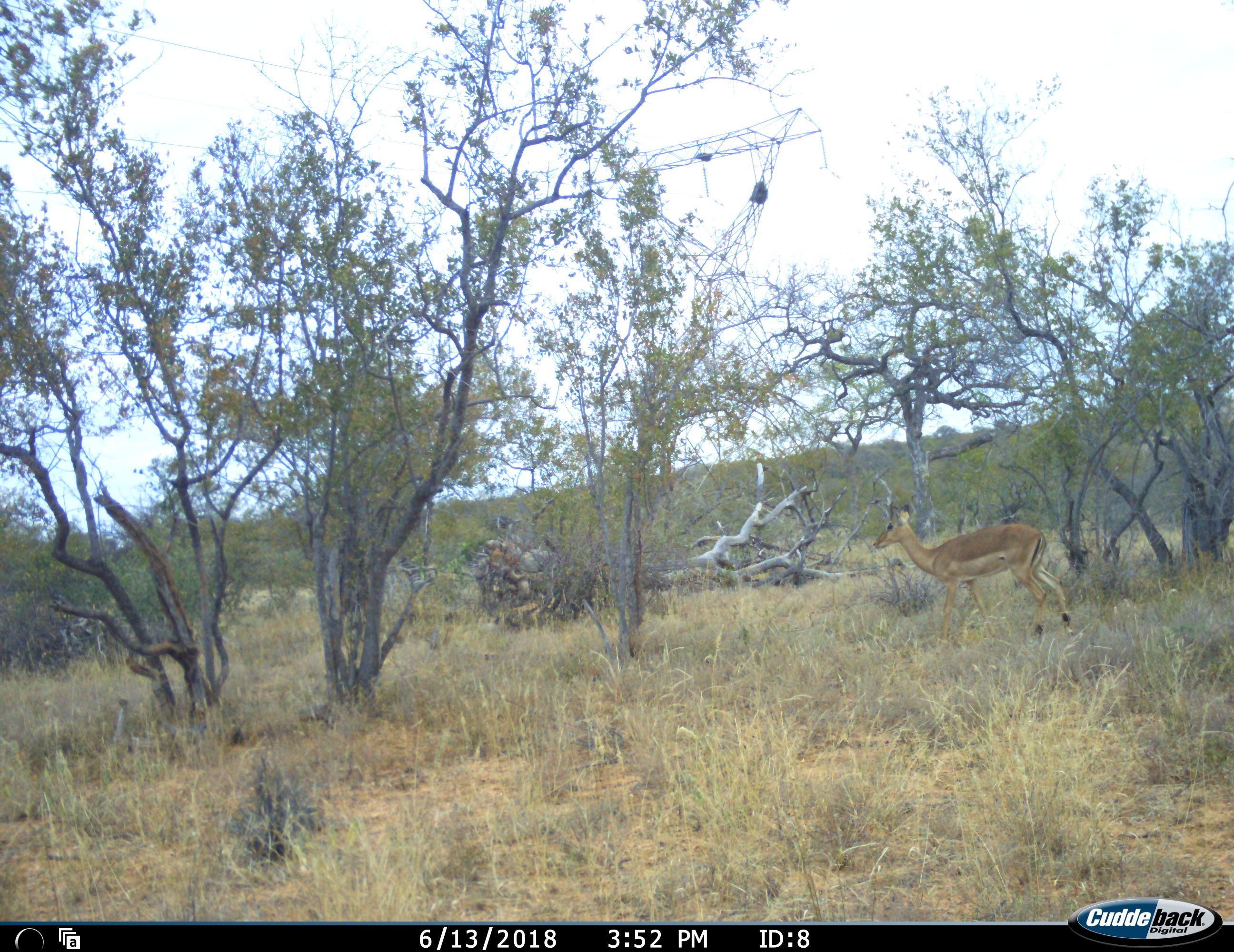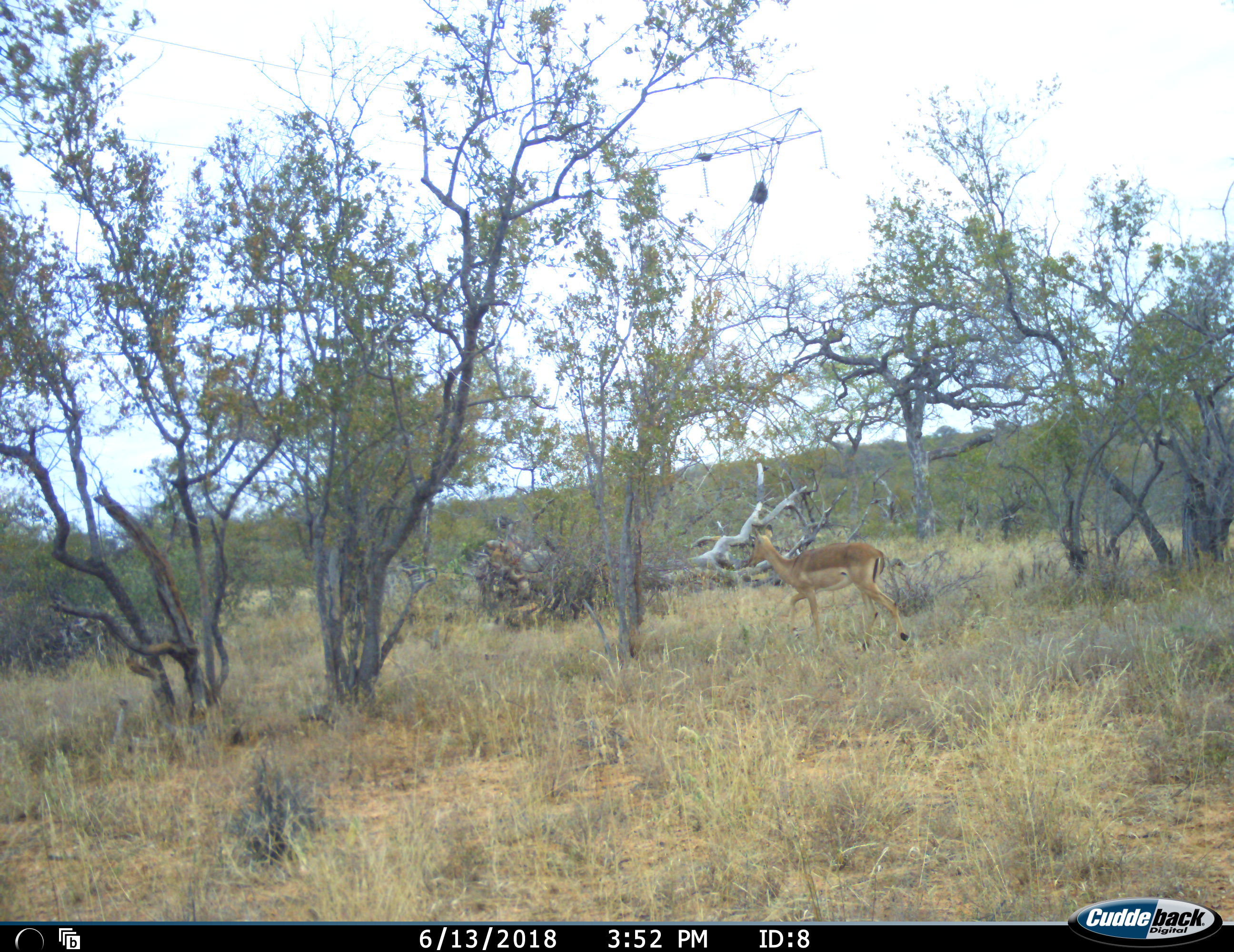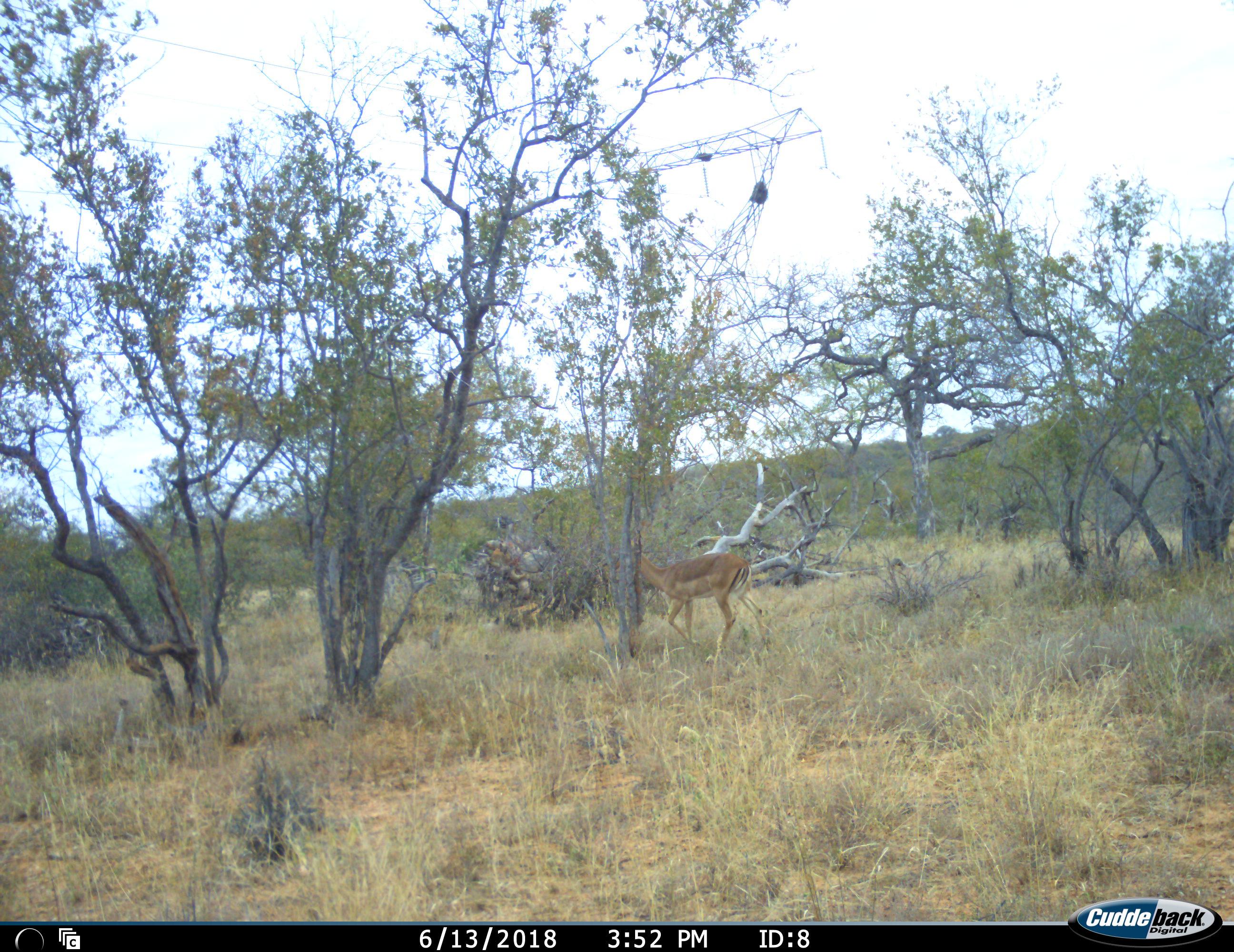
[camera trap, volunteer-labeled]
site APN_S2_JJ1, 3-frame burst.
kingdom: Animalia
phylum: Chordata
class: Mammalia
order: Artiodactyla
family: Bovidae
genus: Aepyceros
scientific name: Aepyceros melampus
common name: impala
Impala (Aepyceros melampus), count 1. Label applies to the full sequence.